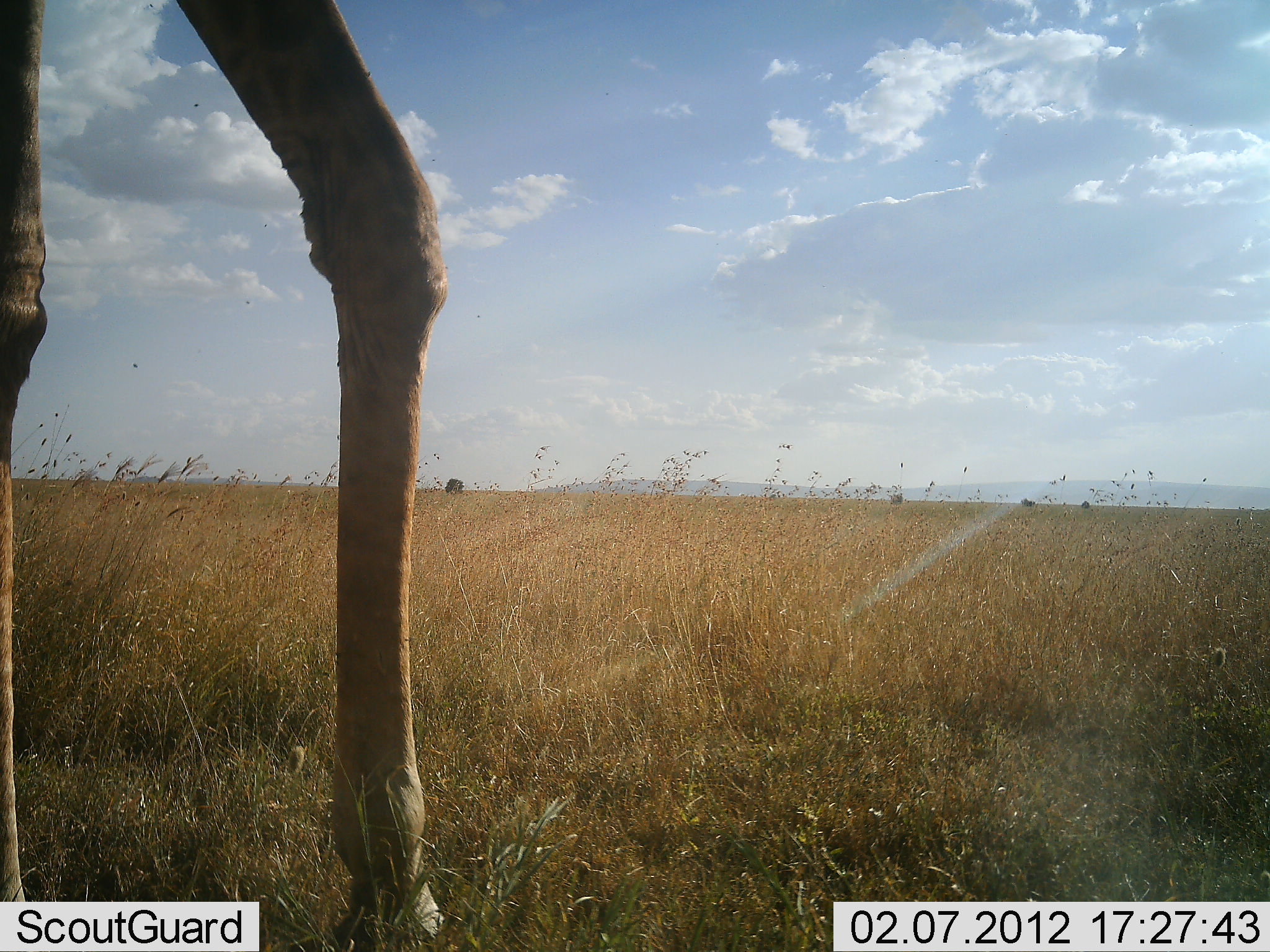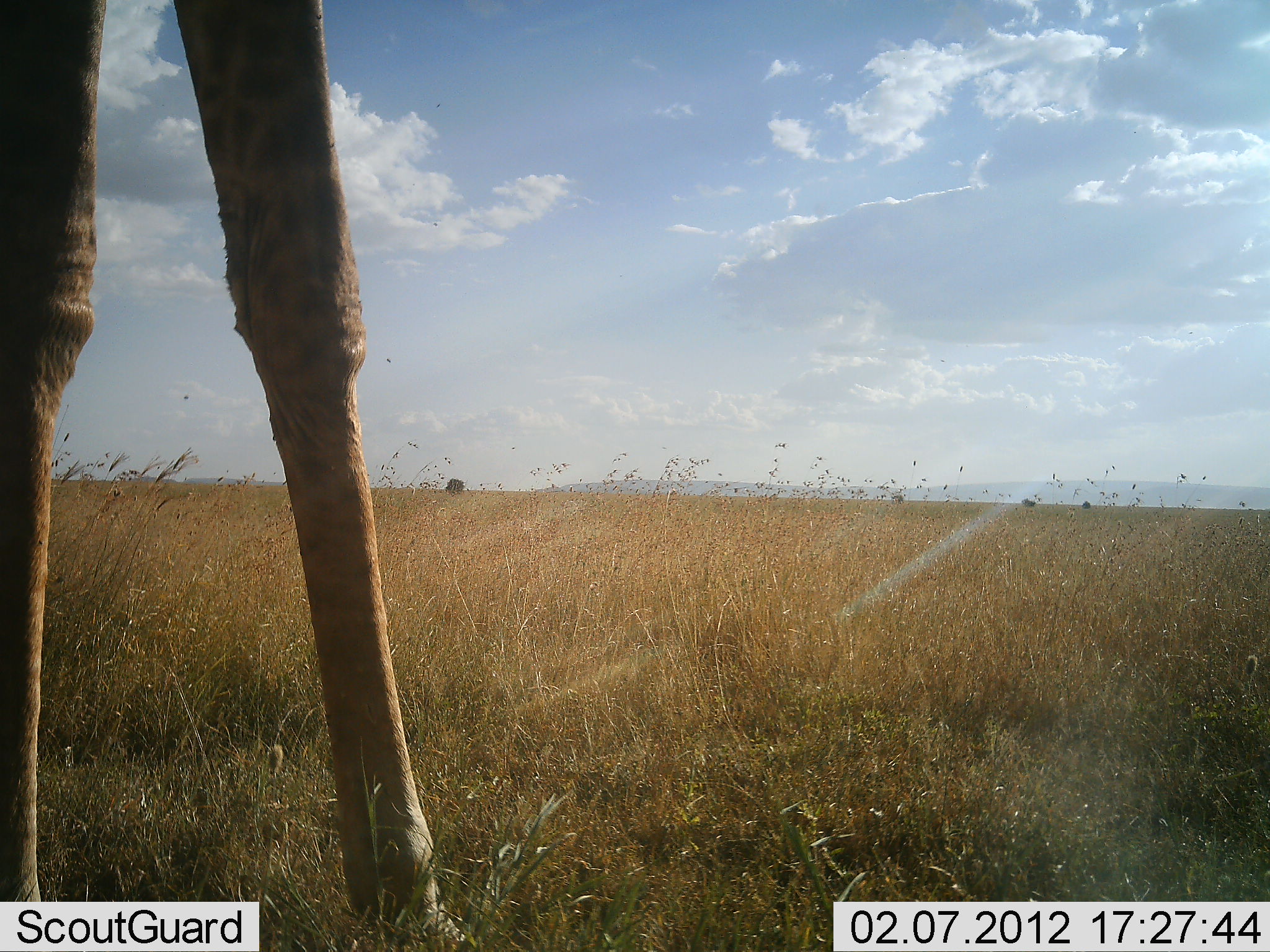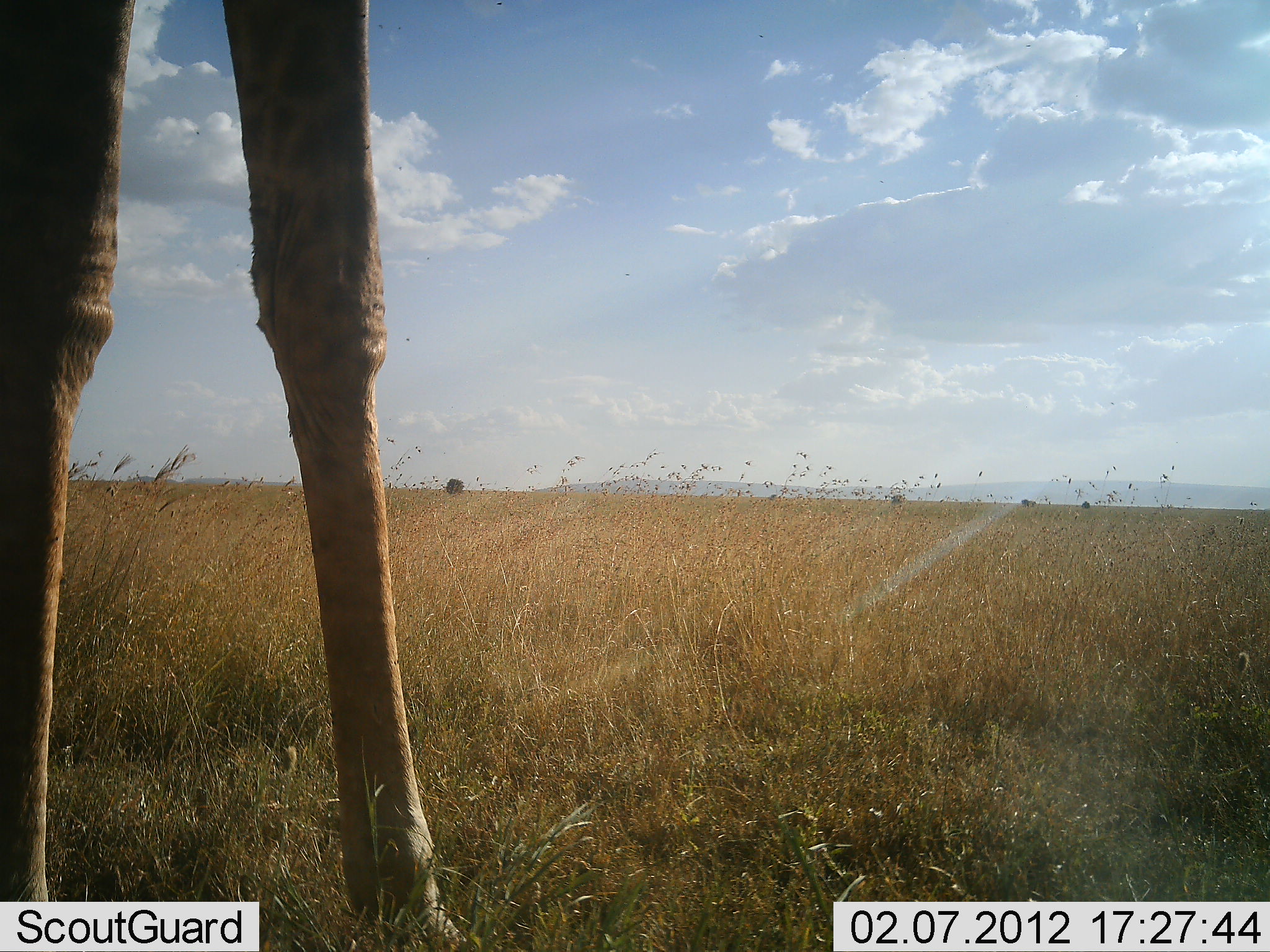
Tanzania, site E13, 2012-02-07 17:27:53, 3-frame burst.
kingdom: Animalia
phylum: Chordata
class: Mammalia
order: Artiodactyla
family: Giraffidae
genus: Giraffa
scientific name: Giraffa camelopardalis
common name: giraffe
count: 1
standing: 80%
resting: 0%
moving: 13%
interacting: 7%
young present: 0%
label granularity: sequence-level